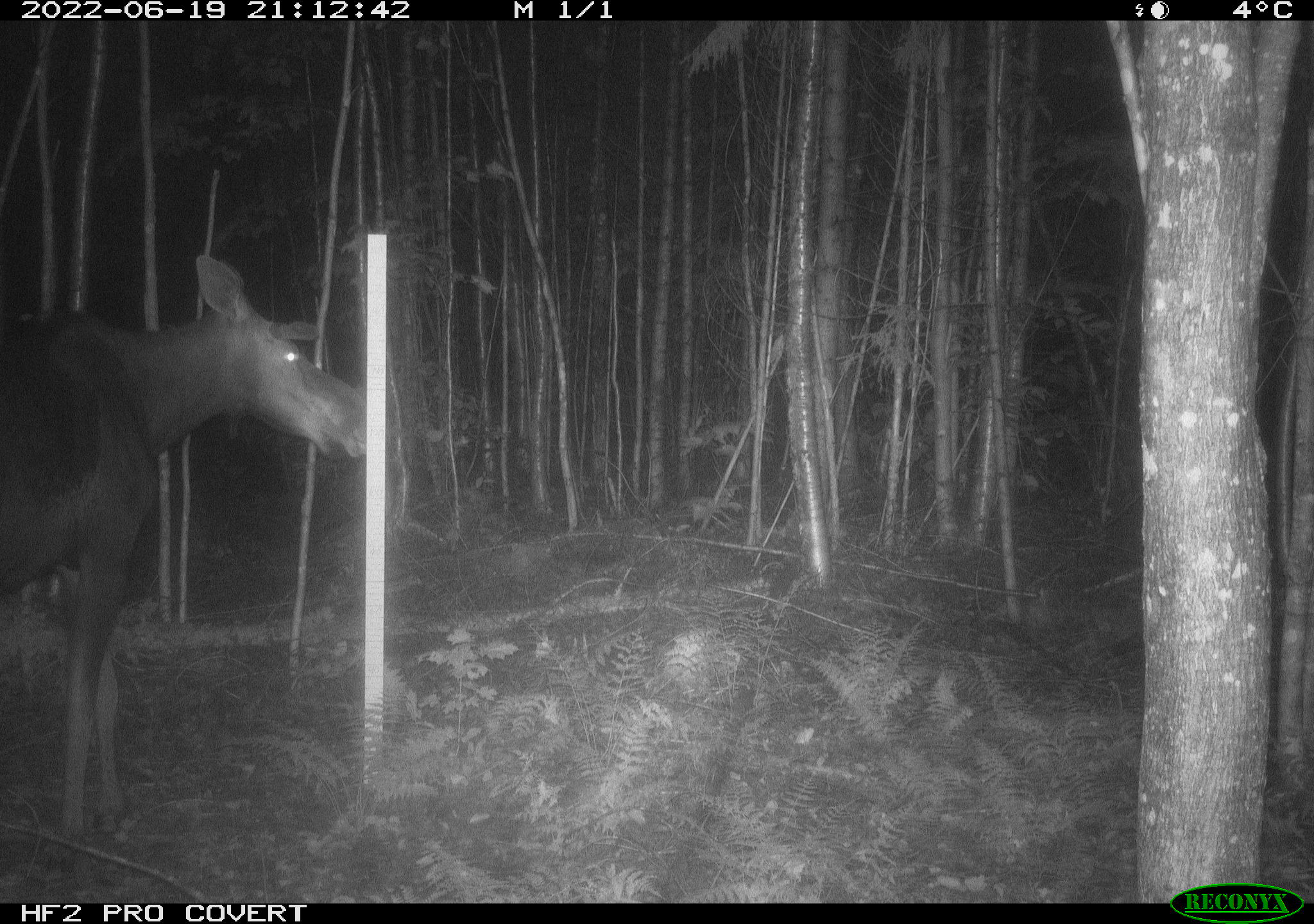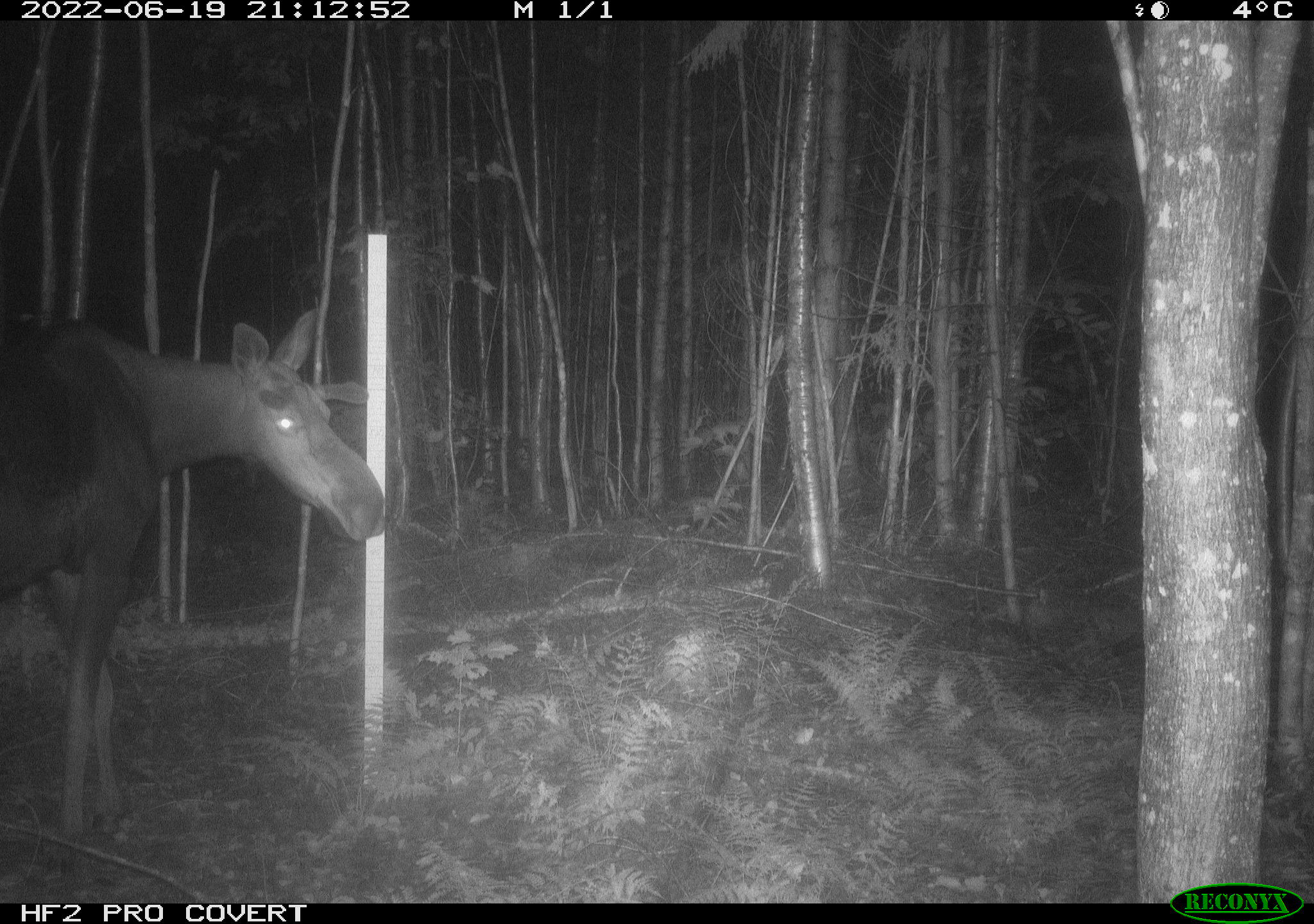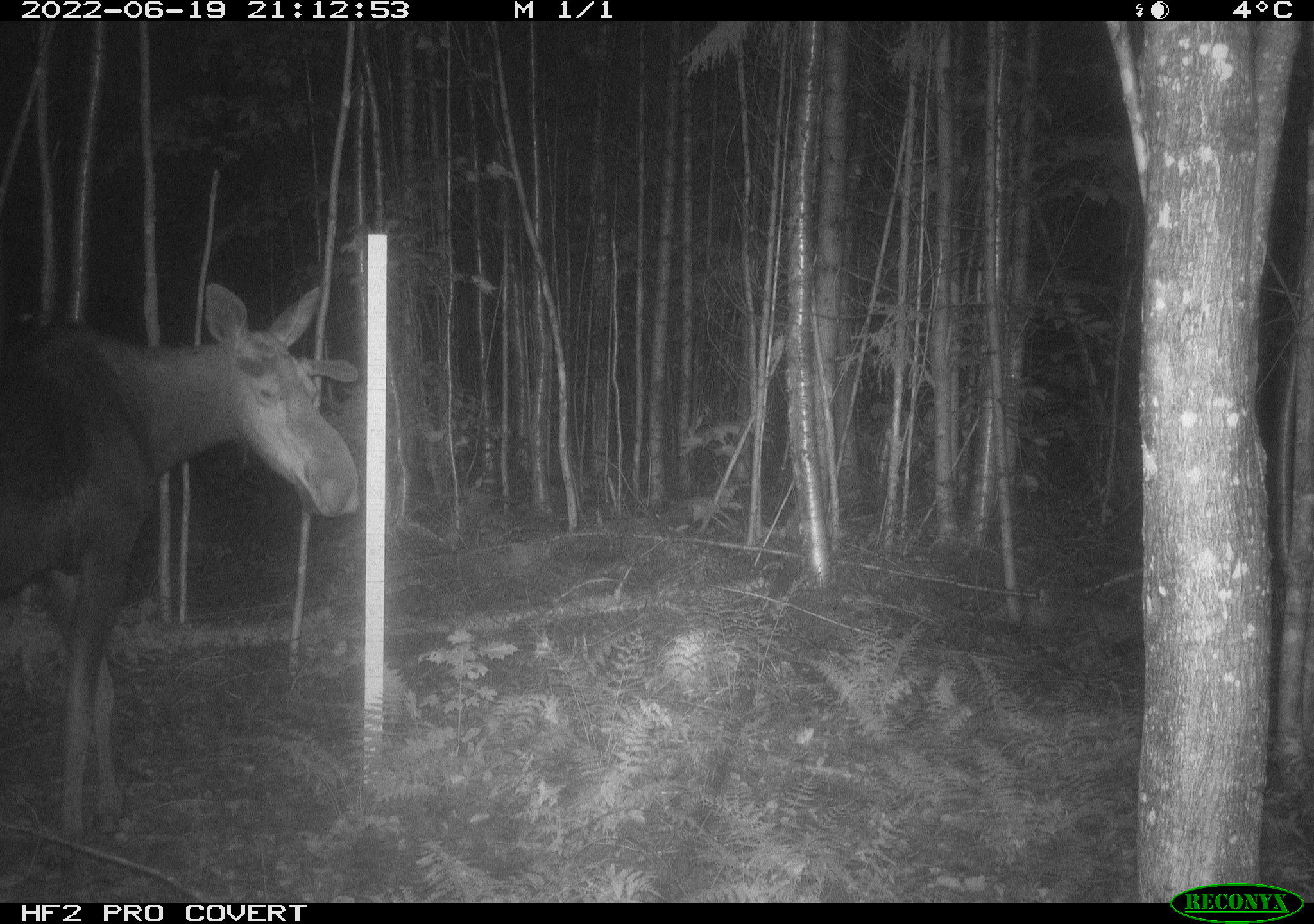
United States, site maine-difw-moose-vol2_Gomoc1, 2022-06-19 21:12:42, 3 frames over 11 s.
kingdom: Animalia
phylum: Chordata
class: Mammalia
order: Artiodactyla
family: Cervidae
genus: Alces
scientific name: Alces alces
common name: moose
Moose (Alces alces).